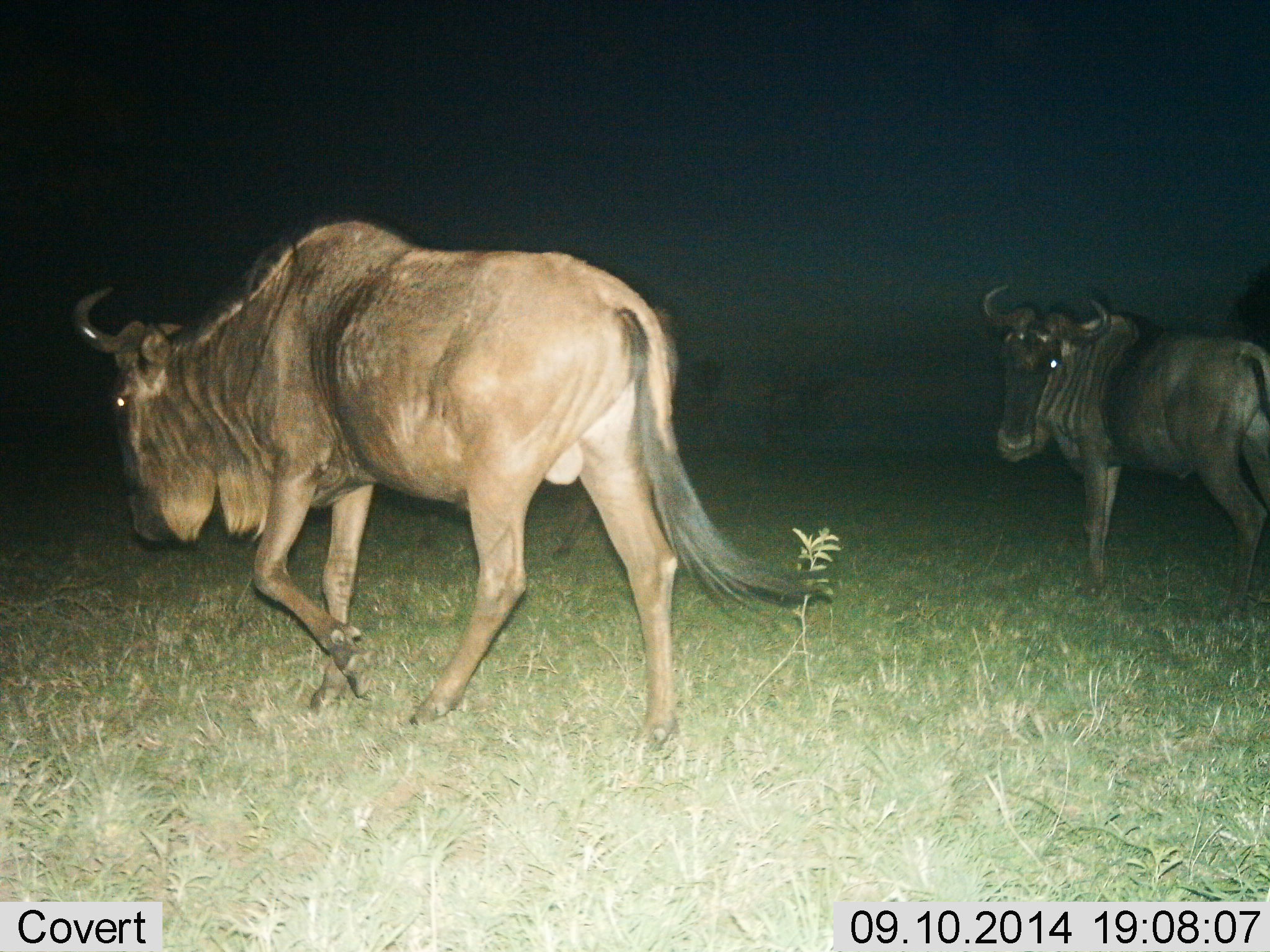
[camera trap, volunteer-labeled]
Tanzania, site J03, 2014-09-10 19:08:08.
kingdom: Animalia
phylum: Chordata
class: Mammalia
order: Artiodactyla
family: Bovidae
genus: Connochaetes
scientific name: Connochaetes taurinus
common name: blue wildebeest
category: wildebeest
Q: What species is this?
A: Wildebeest (blue wildebeest) (Connochaetes taurinus).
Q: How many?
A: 2.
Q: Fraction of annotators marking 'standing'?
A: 50%.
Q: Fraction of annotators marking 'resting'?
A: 0%.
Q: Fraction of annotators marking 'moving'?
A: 90%.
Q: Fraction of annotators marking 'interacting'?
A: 0%.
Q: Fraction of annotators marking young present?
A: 0%.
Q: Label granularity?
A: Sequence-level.